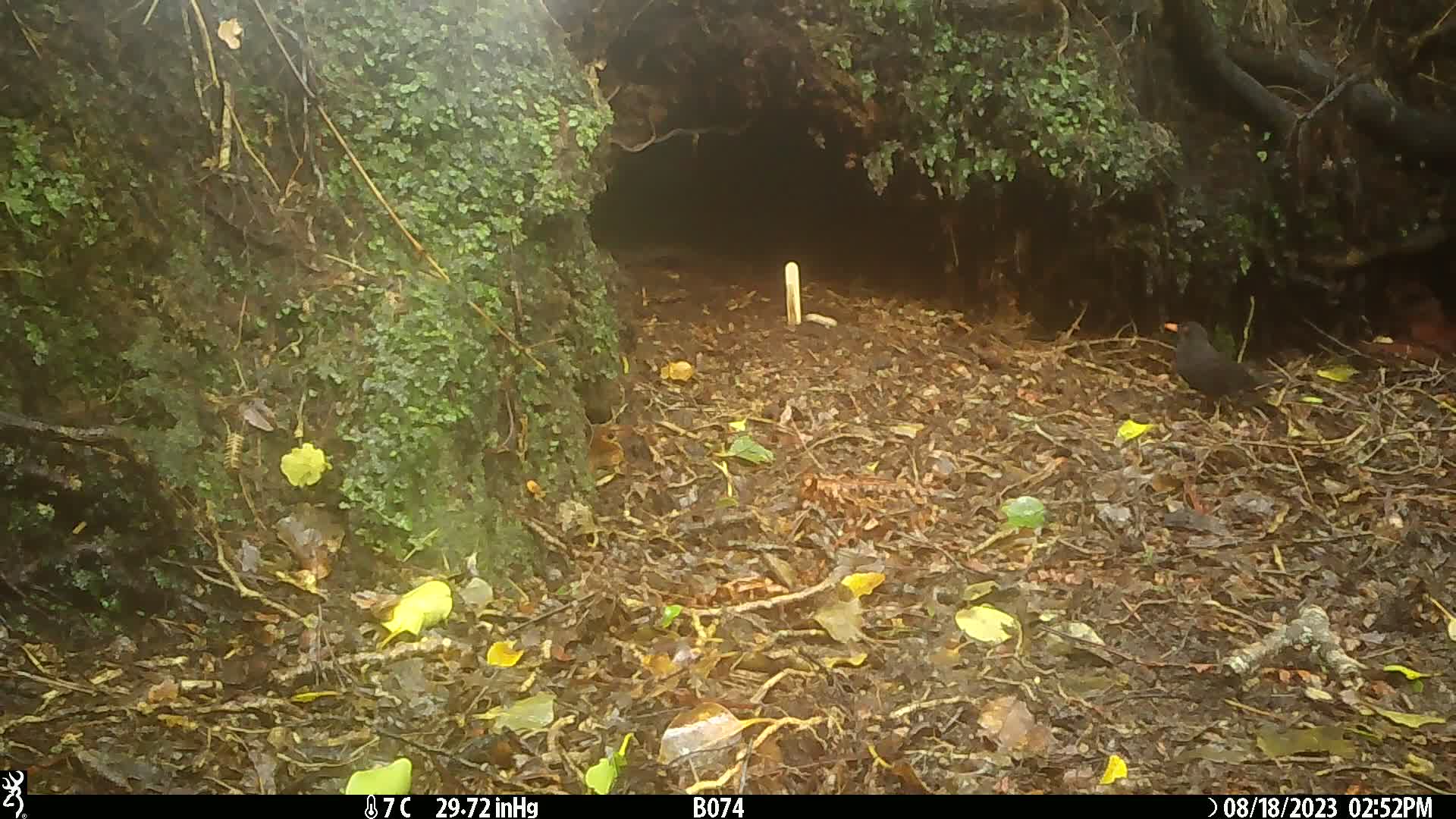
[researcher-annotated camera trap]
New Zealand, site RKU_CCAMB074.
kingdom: Animalia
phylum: Chordata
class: Aves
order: Passeriformes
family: Turdidae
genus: Turdus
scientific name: Turdus merula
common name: eurasian blackbird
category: blackbird